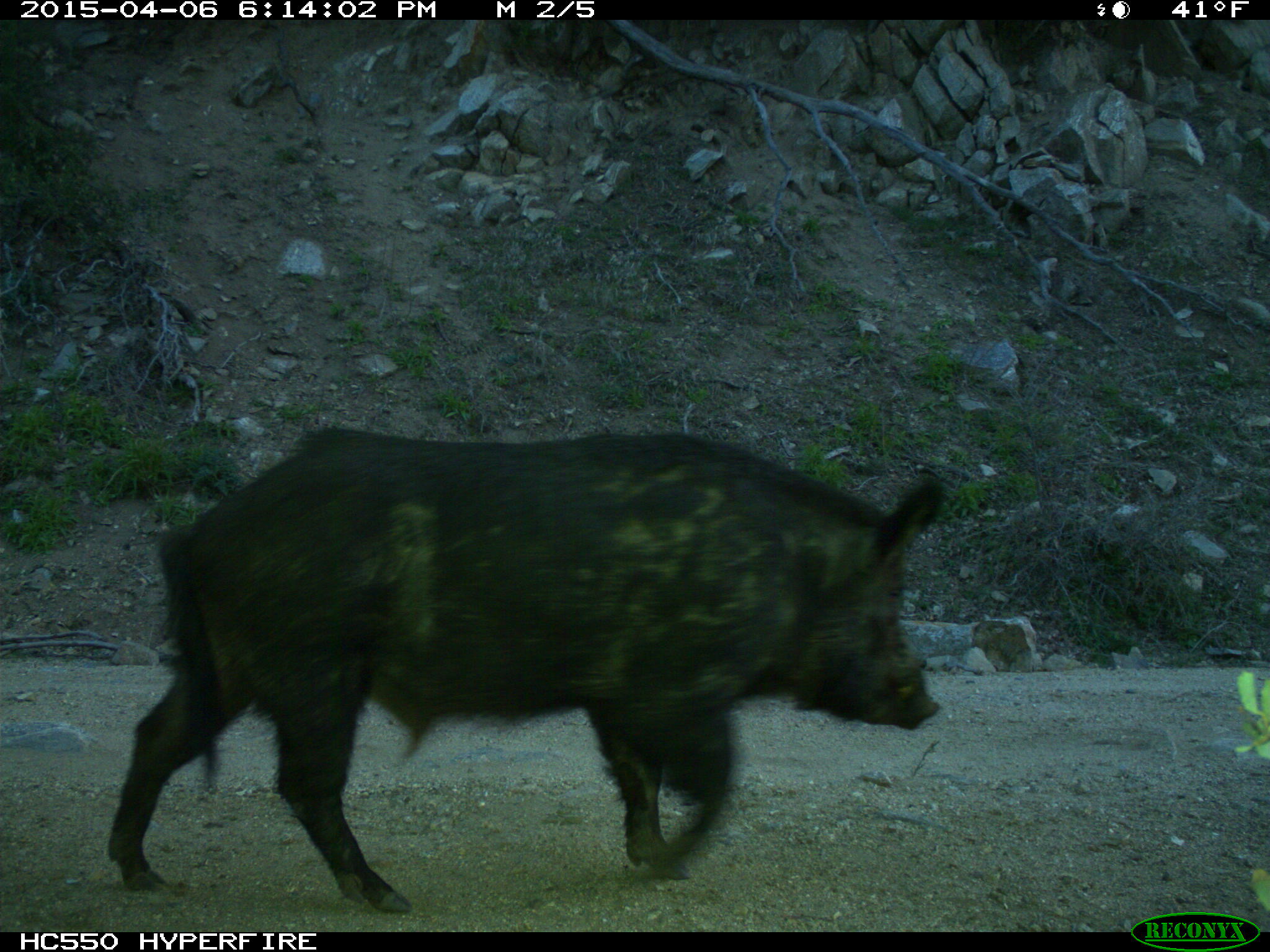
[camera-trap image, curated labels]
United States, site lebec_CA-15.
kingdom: Animalia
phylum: Chordata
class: Mammalia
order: Artiodactyla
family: Suidae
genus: Sus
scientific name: Sus scrofa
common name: wild boar